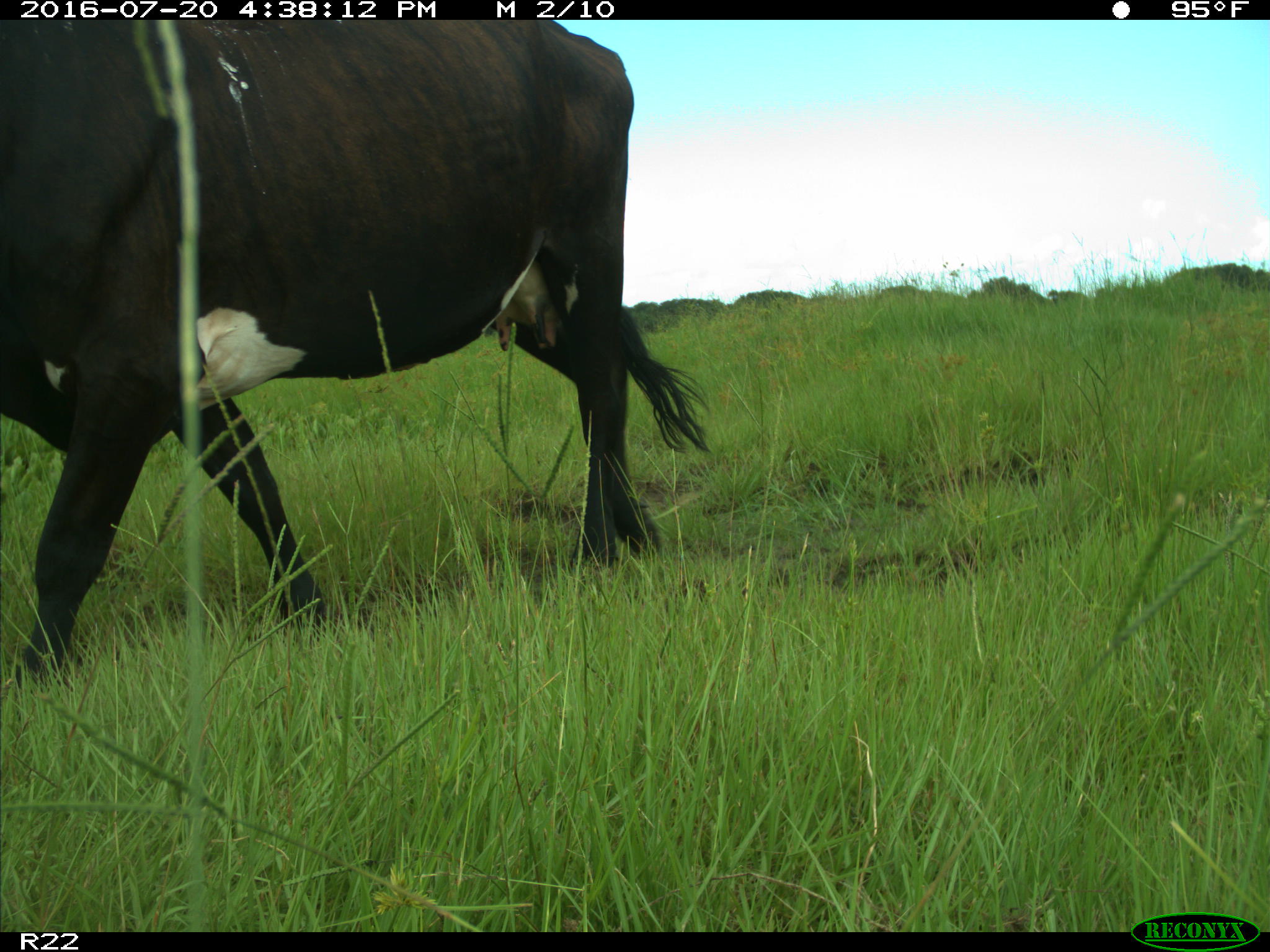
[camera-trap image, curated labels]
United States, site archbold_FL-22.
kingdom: Animalia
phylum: Chordata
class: Mammalia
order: Artiodactyla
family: Bovidae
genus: Bos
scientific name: Bos taurus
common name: domestic cow